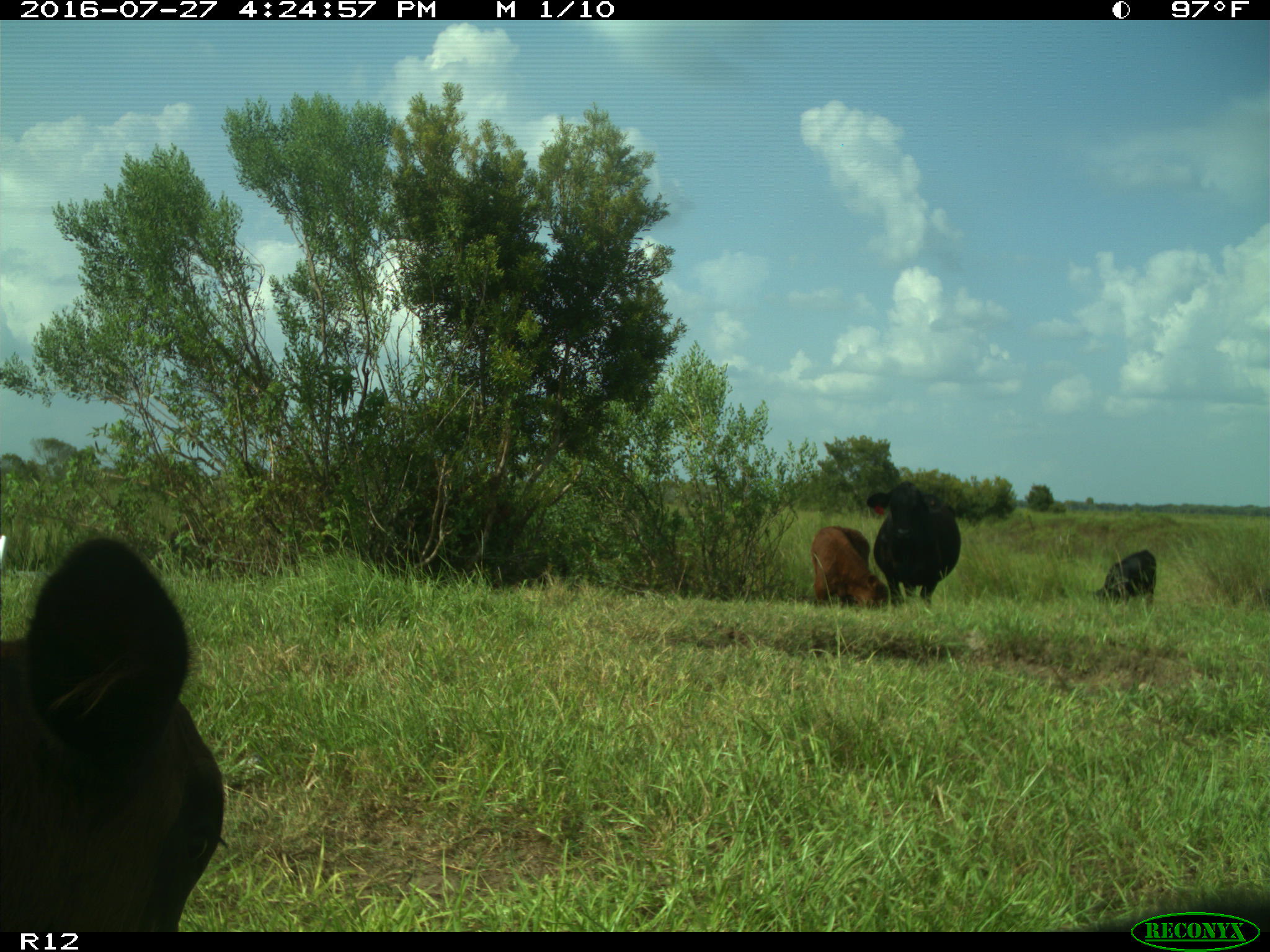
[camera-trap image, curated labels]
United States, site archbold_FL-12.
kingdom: Animalia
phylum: Chordata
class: Mammalia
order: Artiodactyla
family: Bovidae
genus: Bos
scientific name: Bos taurus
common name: domestic cow